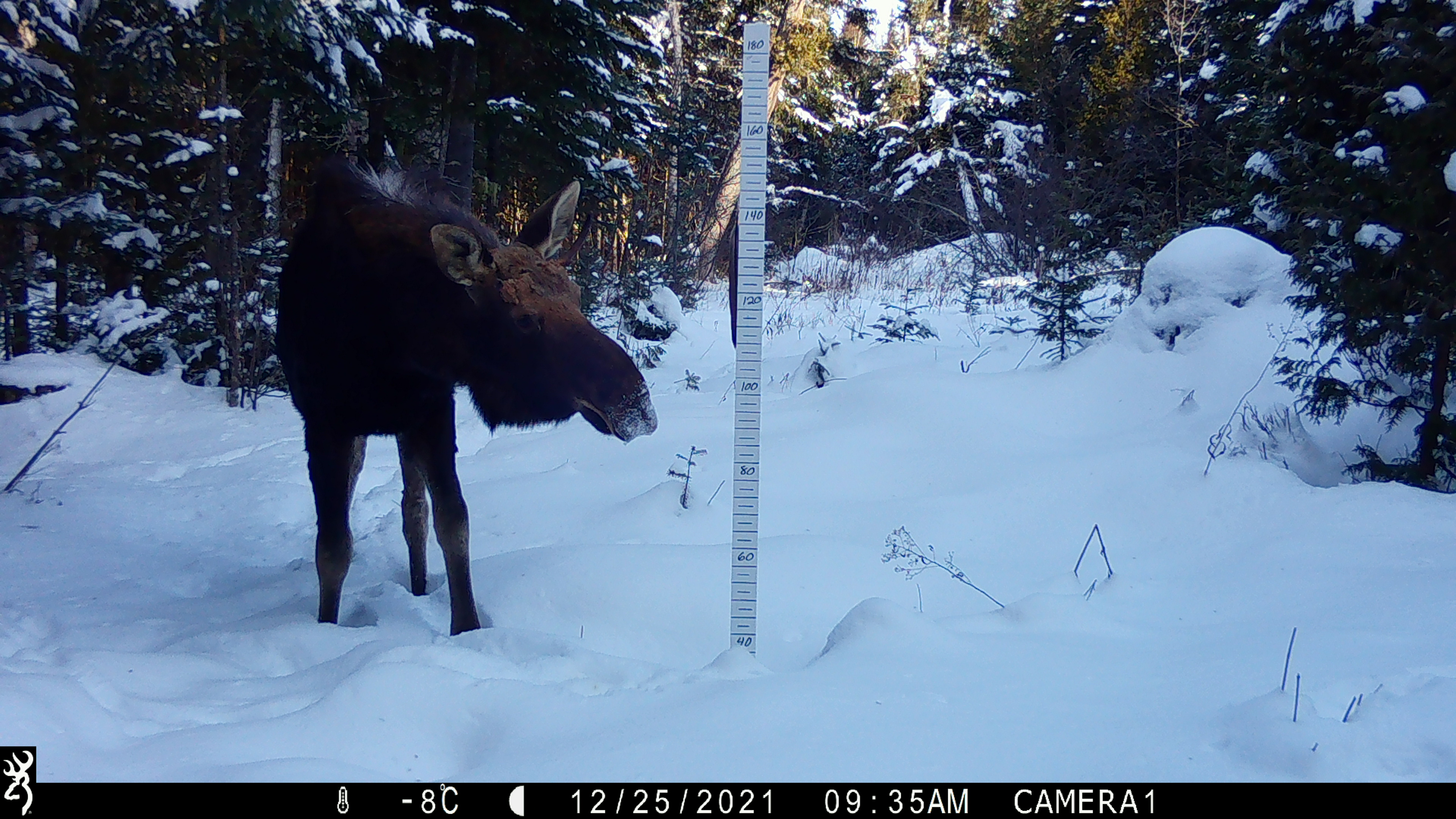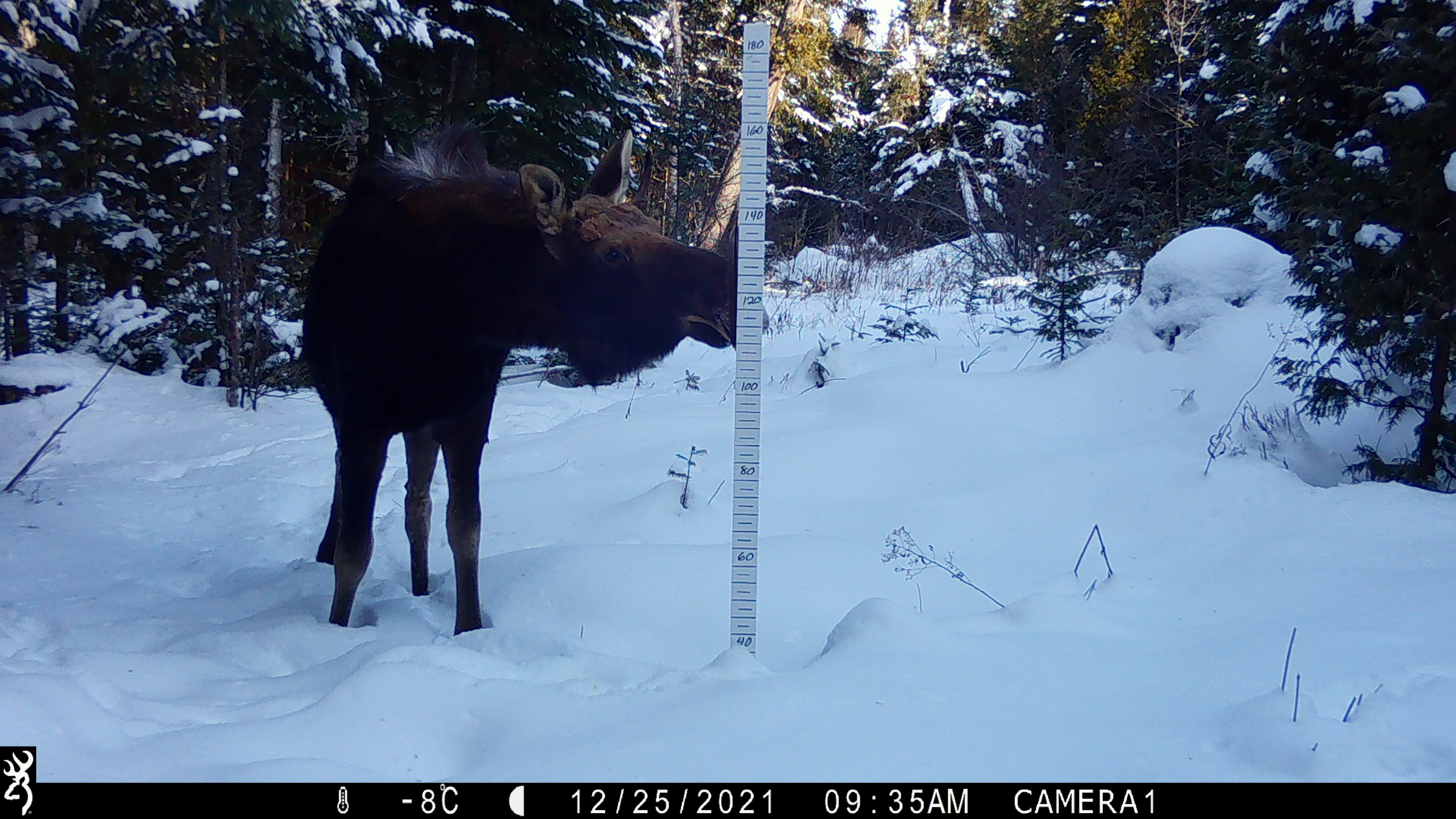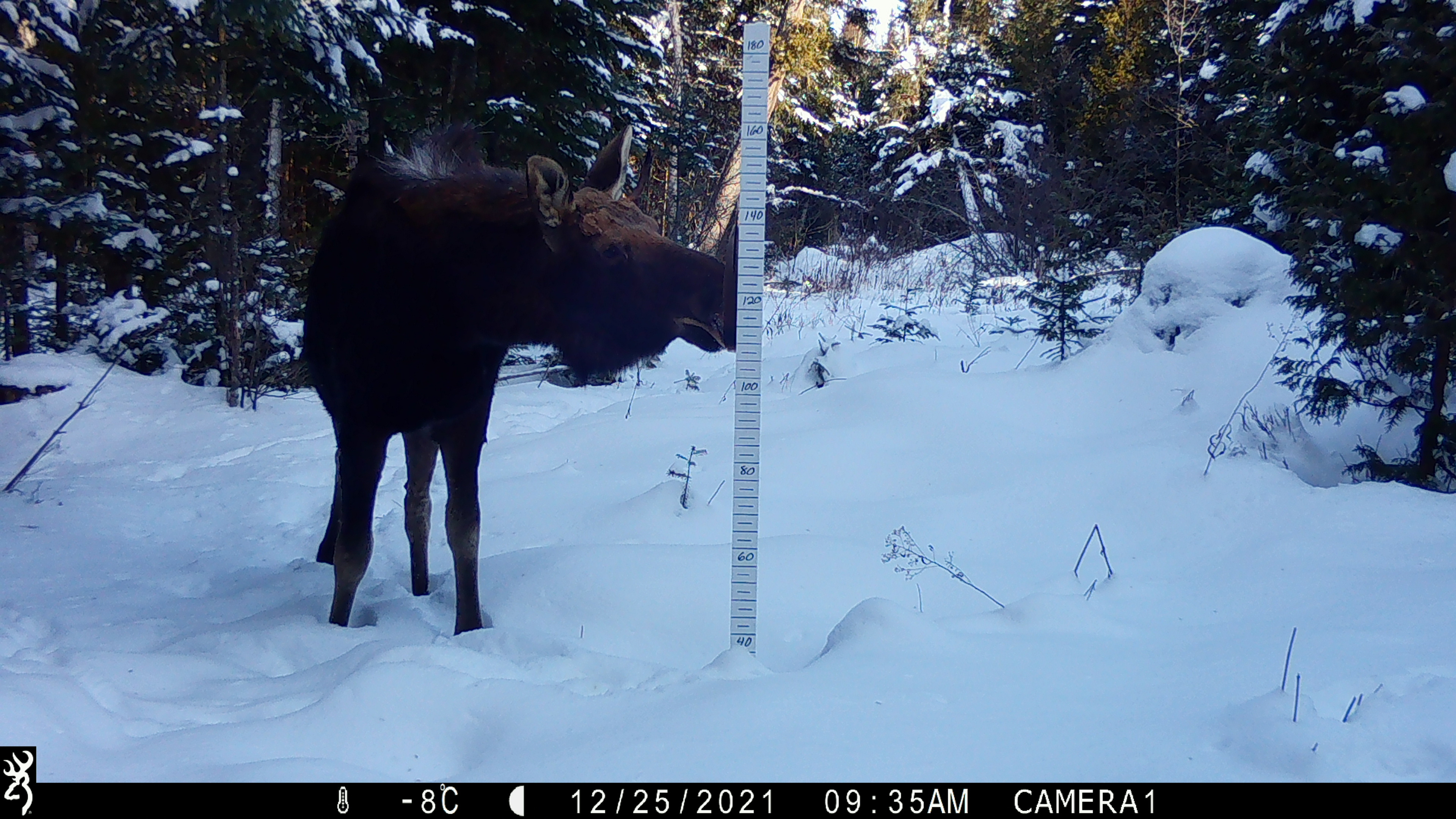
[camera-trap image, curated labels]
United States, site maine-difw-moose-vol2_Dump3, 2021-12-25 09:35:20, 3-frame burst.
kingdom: Animalia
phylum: Chordata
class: Mammalia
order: Artiodactyla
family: Cervidae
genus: Alces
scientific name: Alces alces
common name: moose